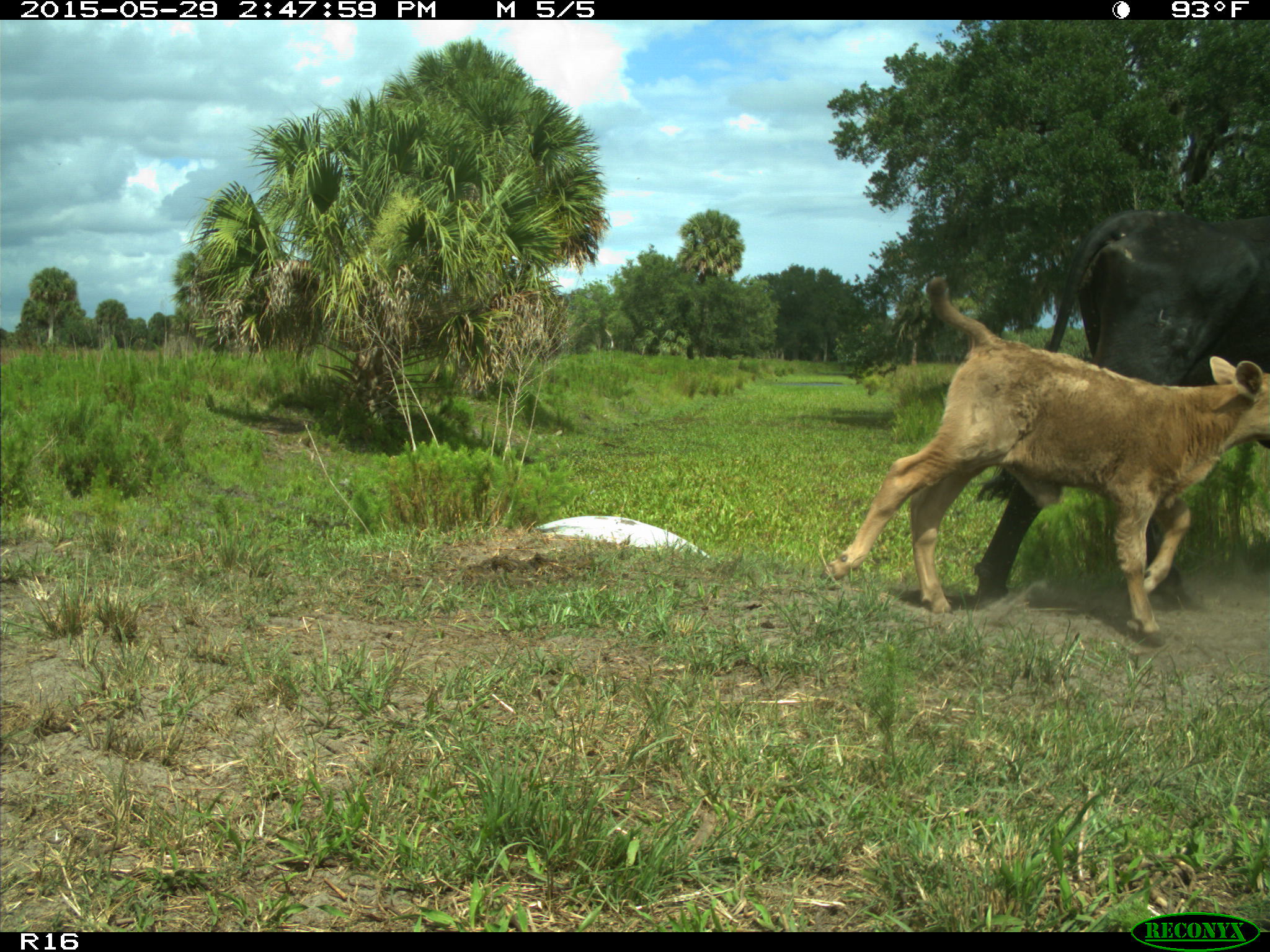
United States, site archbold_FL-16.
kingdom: Animalia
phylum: Chordata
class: Mammalia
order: Artiodactyla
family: Bovidae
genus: Bos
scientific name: Bos taurus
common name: domestic cow